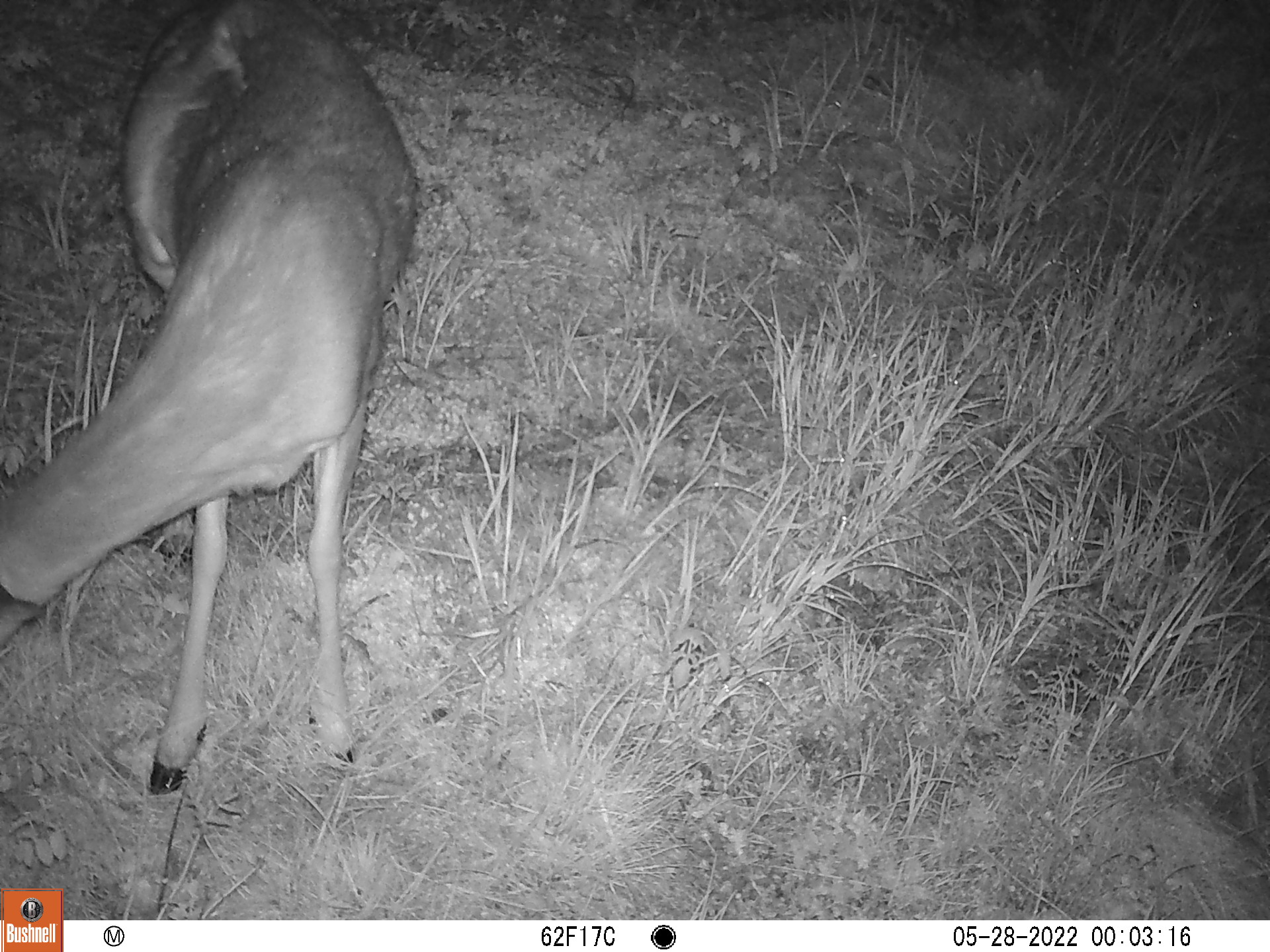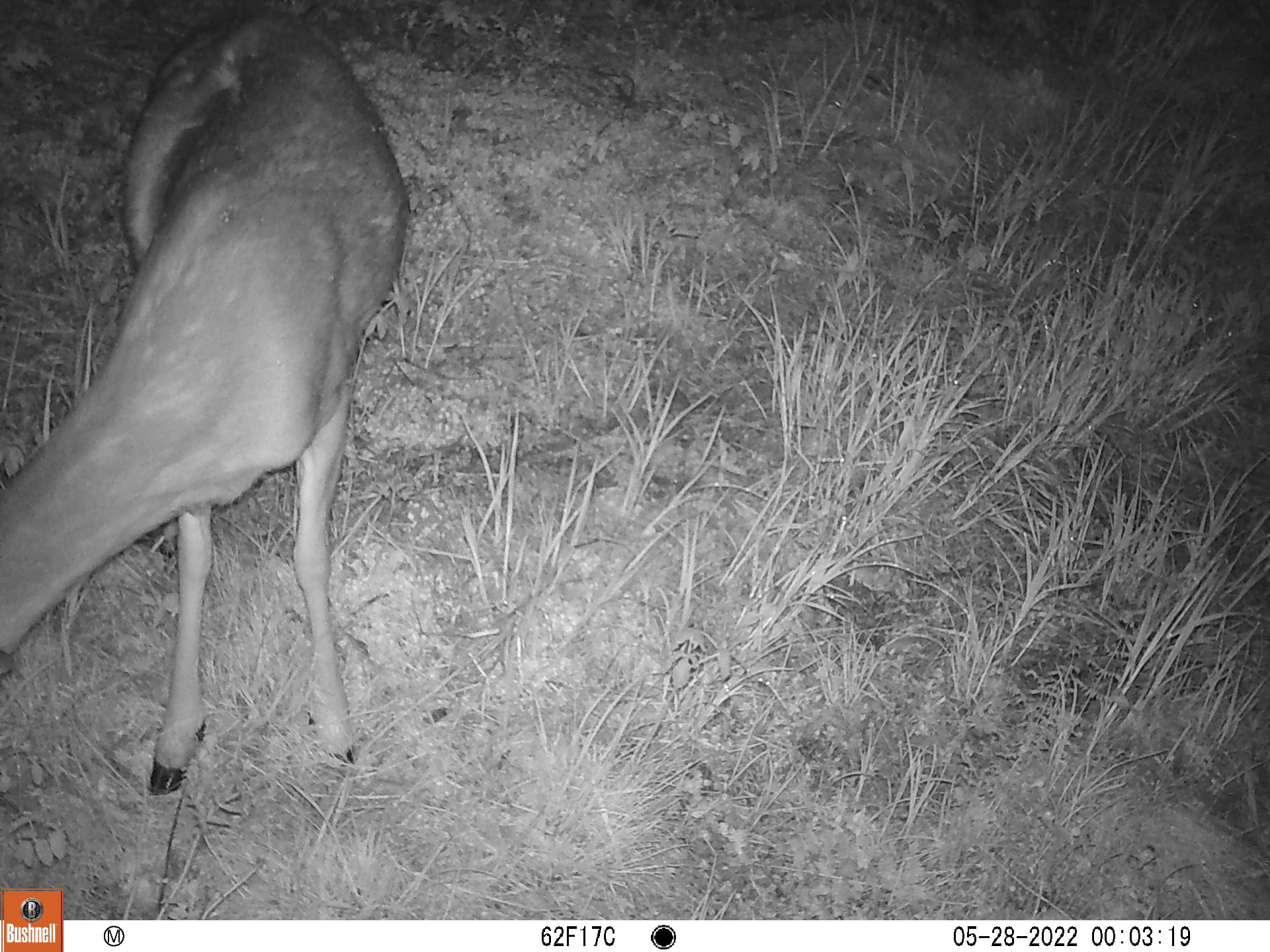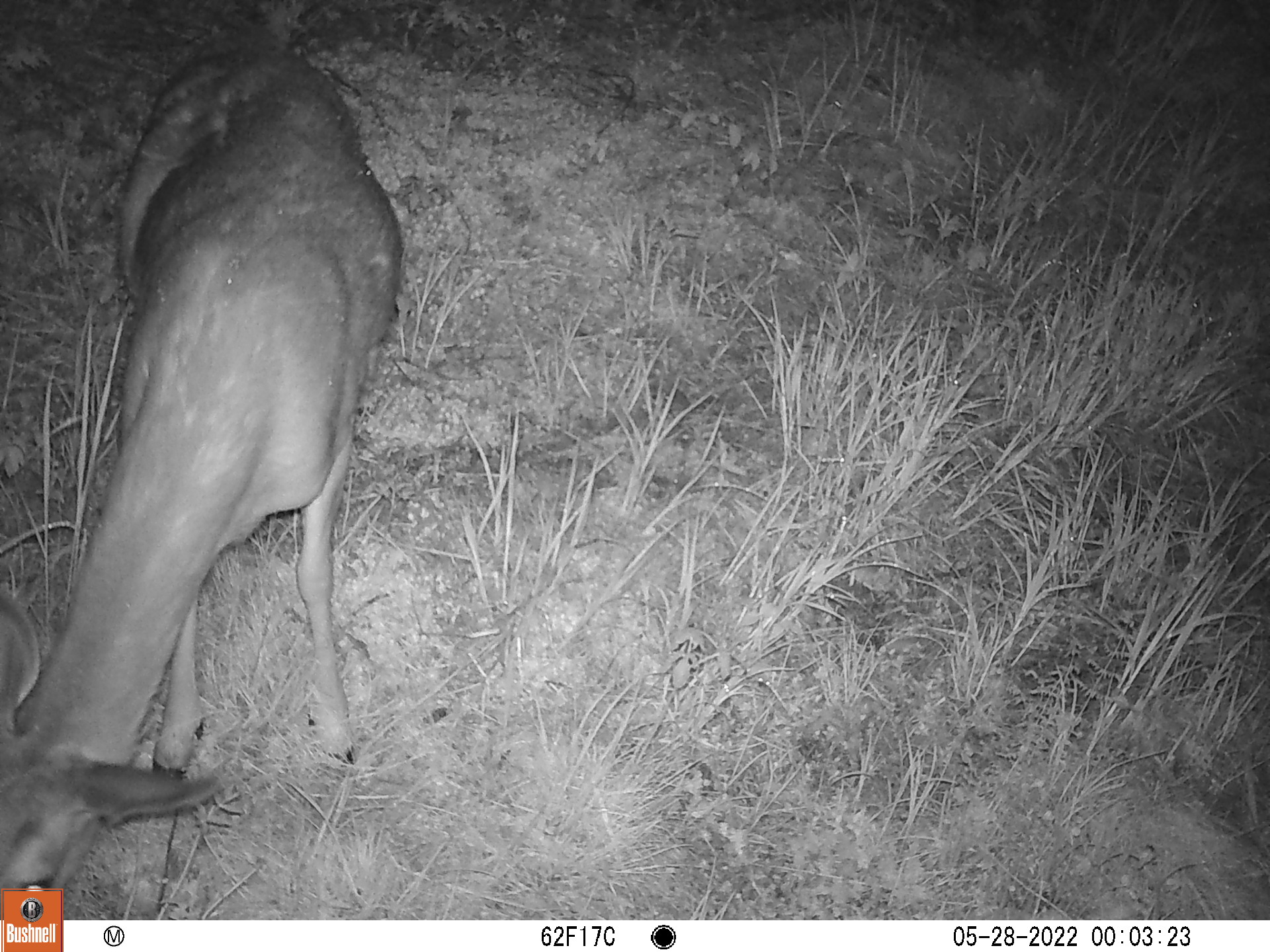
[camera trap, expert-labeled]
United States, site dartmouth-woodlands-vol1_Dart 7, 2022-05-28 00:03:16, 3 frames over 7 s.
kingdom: Animalia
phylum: Chordata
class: Mammalia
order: Artiodactyla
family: Cervidae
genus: Odocoileus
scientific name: Odocoileus virginianus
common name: white-tailed deer